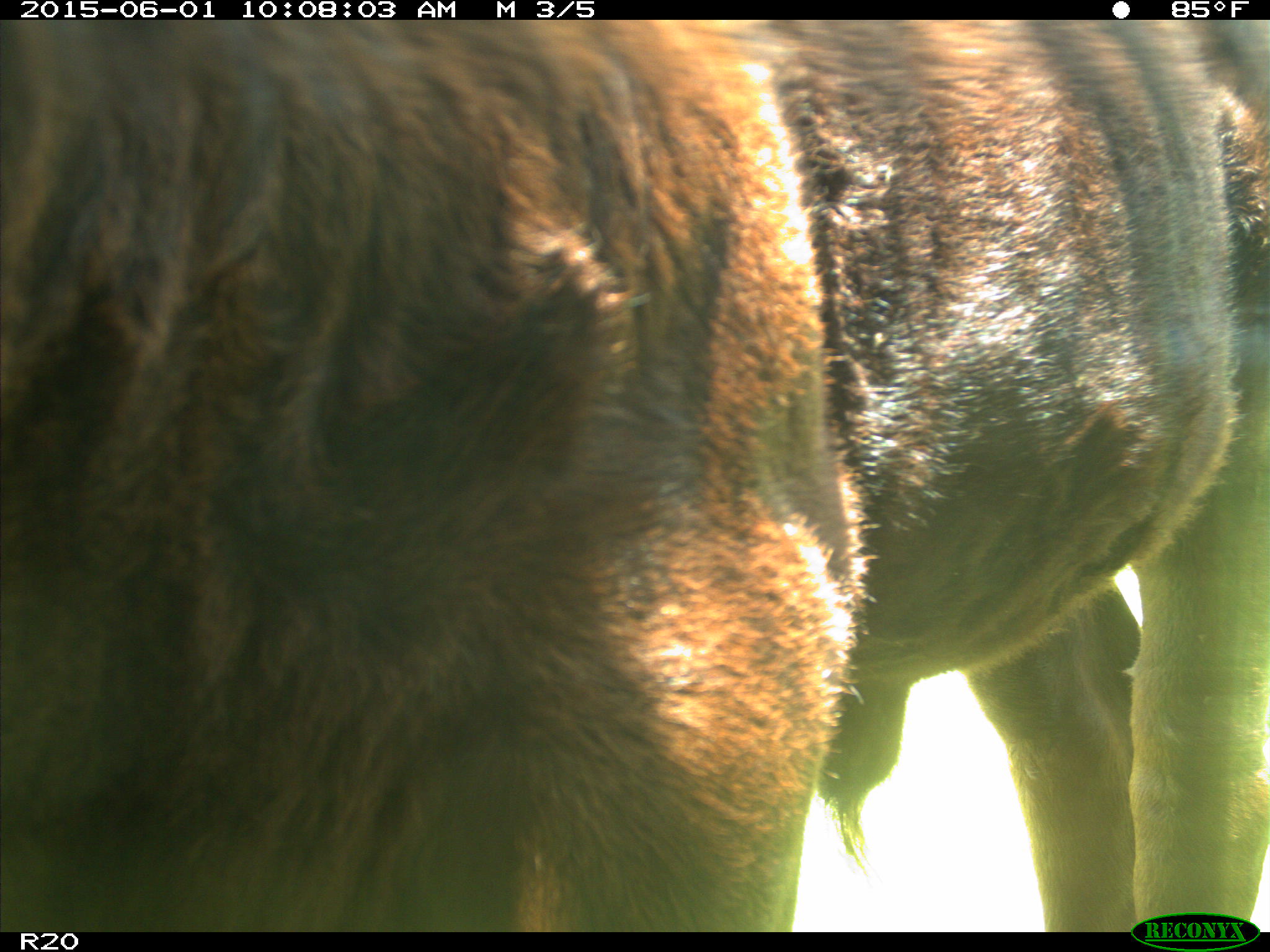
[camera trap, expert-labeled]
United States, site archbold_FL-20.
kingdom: Animalia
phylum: Chordata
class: Mammalia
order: Artiodactyla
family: Bovidae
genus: Bos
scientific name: Bos taurus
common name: domestic cow